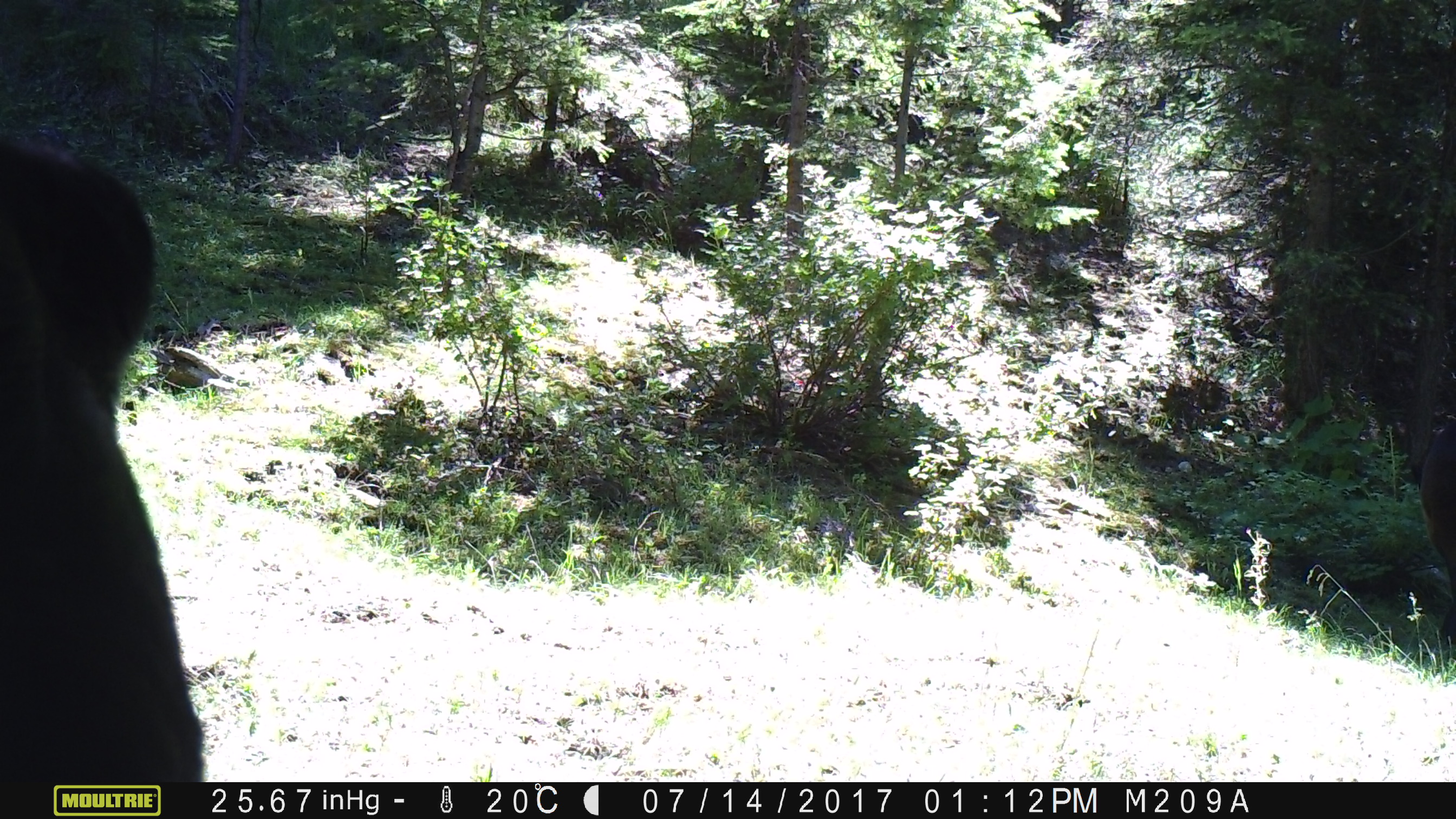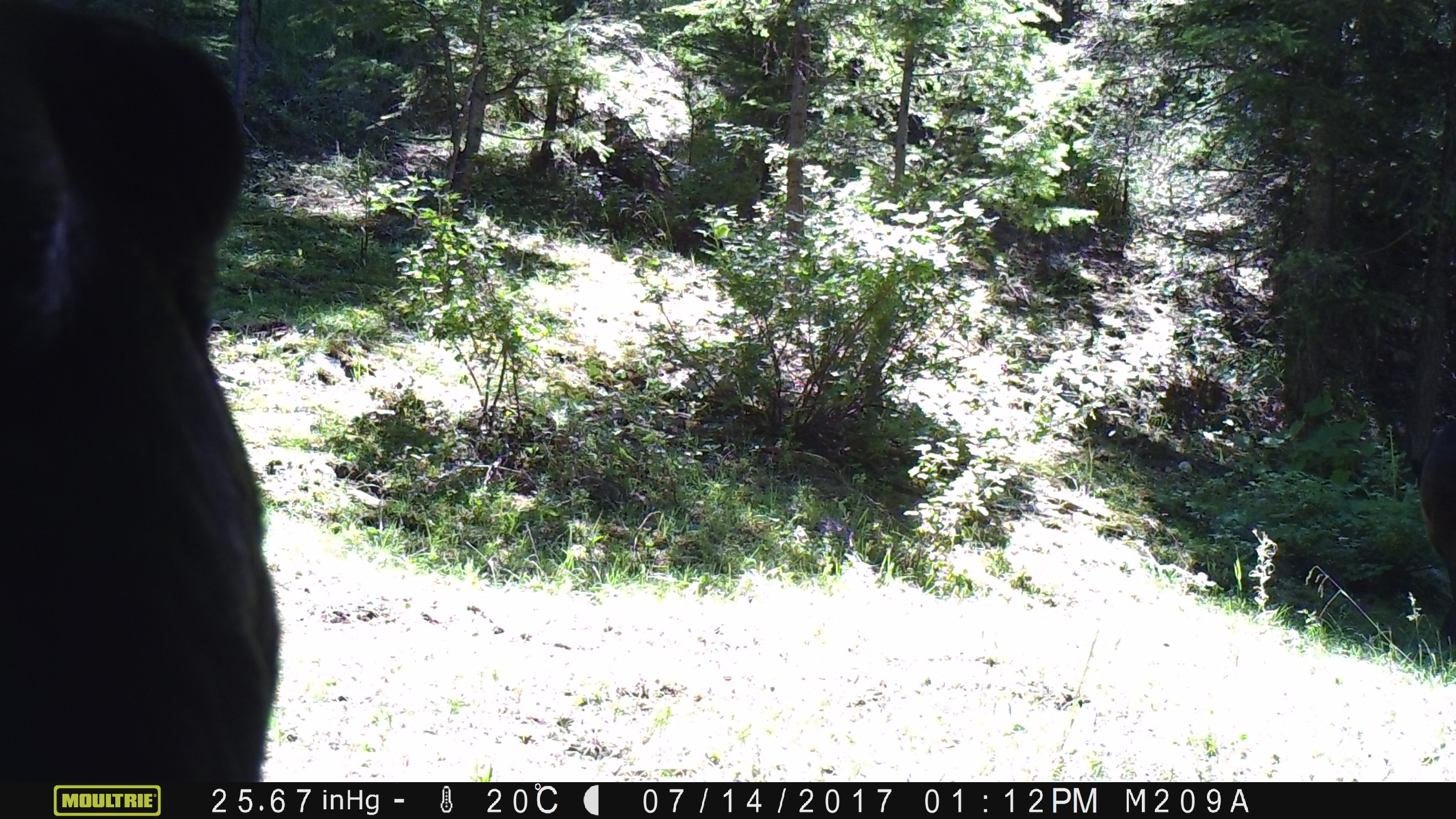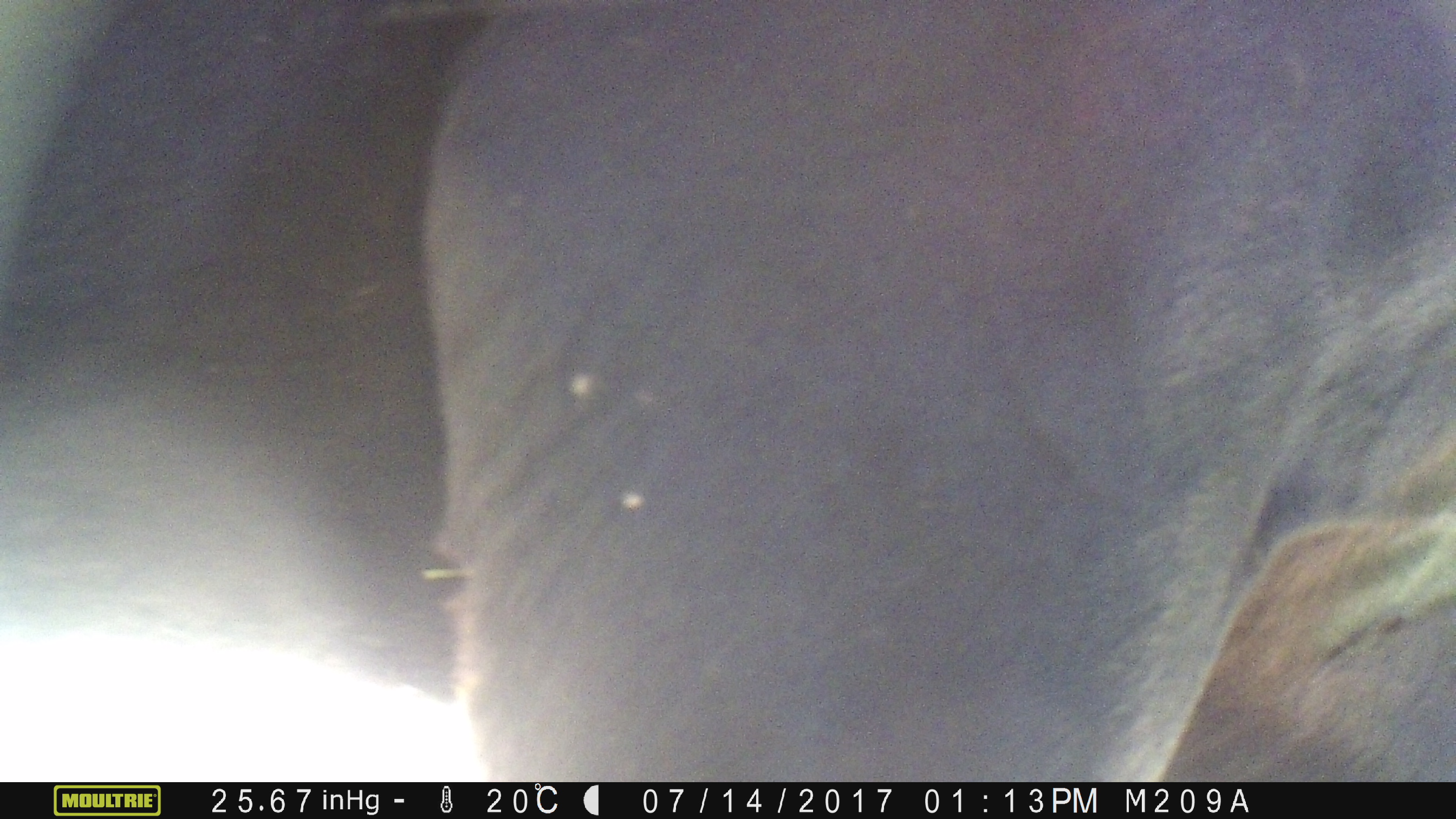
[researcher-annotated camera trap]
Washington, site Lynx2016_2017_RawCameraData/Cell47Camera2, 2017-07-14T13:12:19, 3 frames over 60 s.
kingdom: Animalia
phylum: Chordata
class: Mammalia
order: Artiodactyla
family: Bovidae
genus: Bos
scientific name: Bos taurus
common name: domestic cattle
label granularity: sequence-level